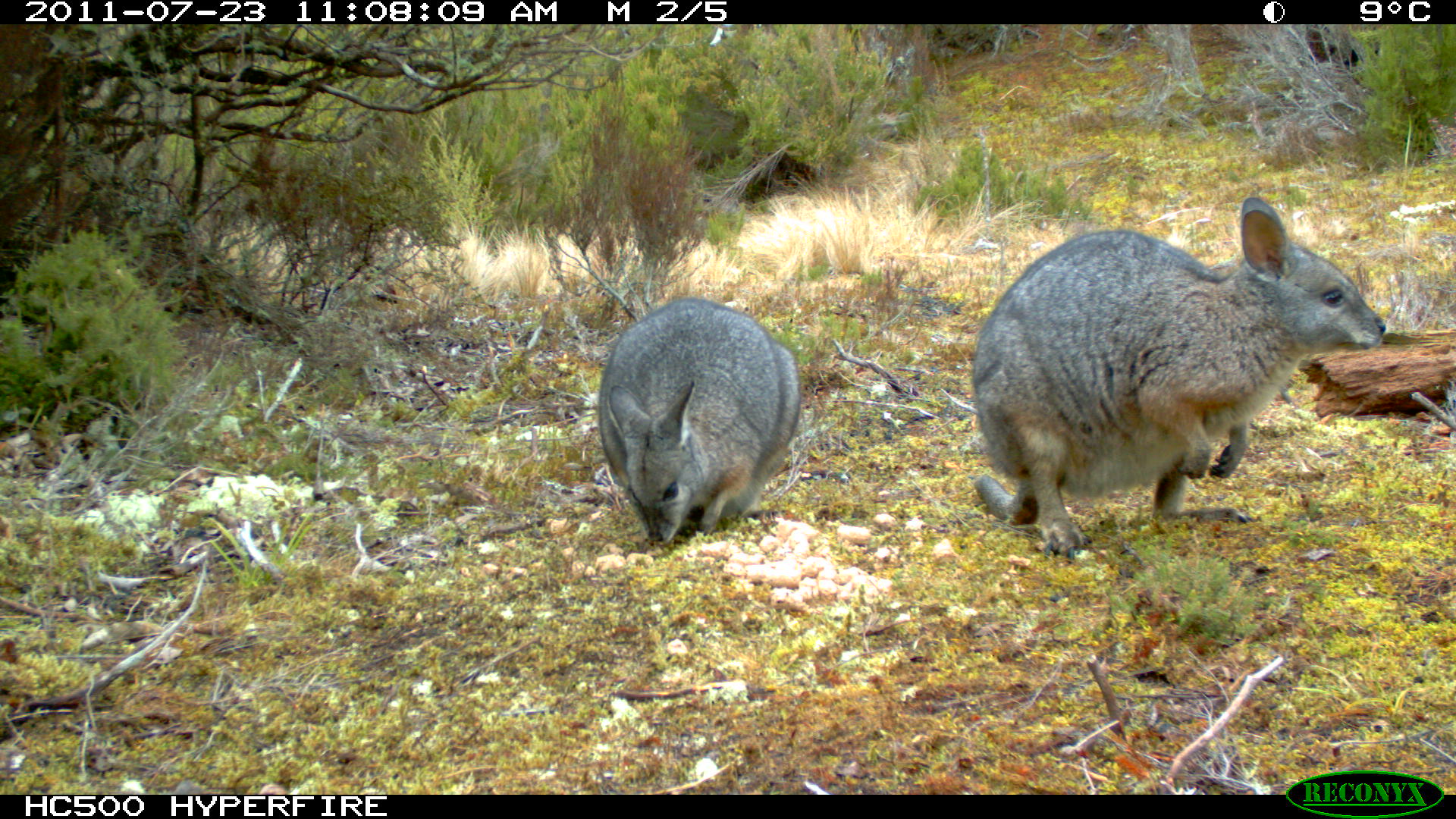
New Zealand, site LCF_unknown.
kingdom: Animalia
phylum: Chordata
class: Mammalia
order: Diprotodontia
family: Macropodidae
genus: Notamacropus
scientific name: Notamacropus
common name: wallaby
Wallaby (Notamacropus).